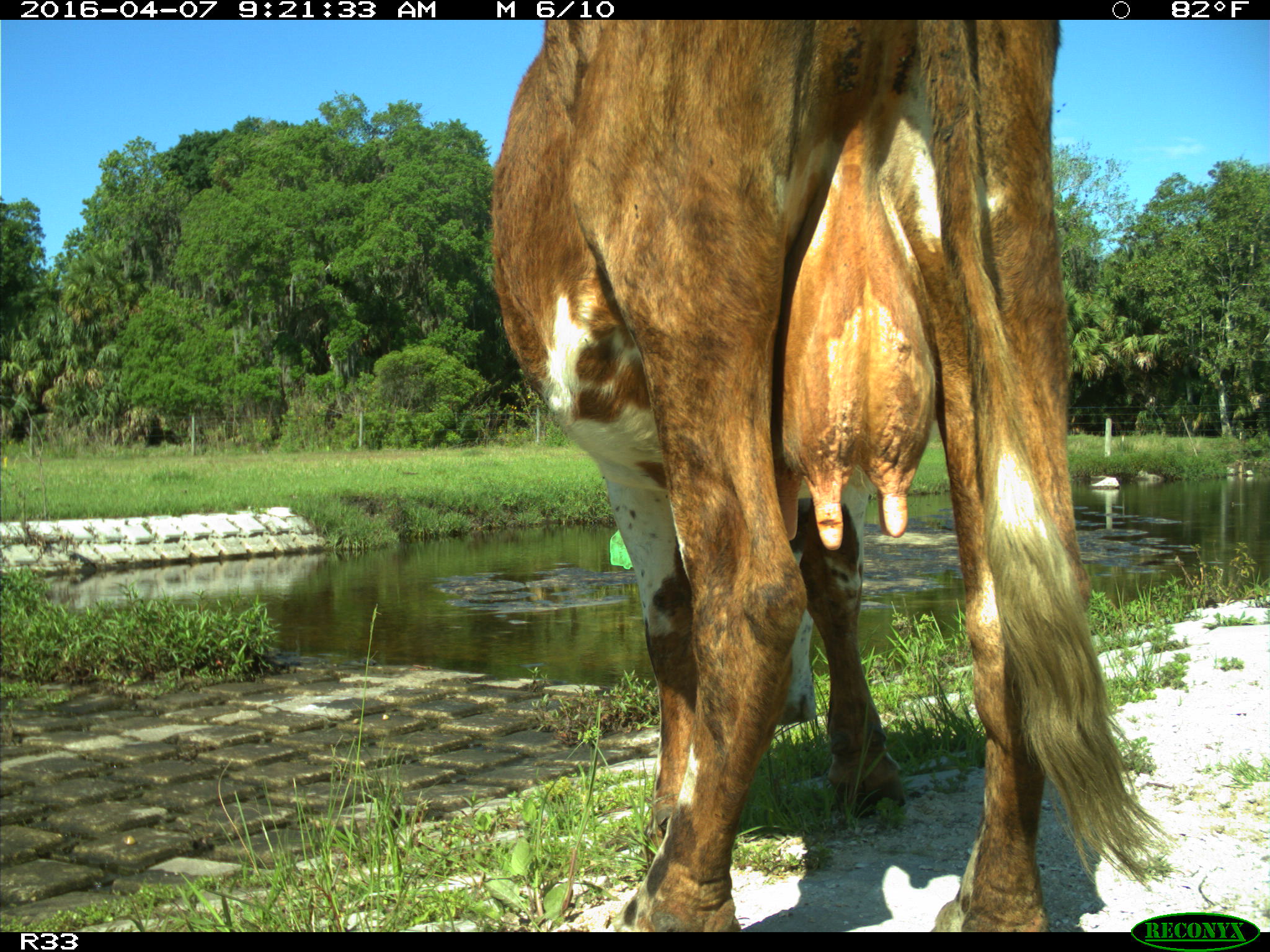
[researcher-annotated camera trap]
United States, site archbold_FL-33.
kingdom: Animalia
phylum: Chordata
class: Mammalia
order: Artiodactyla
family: Bovidae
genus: Bos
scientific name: Bos taurus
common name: domestic cow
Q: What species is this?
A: Bos taurus (domestic cow).